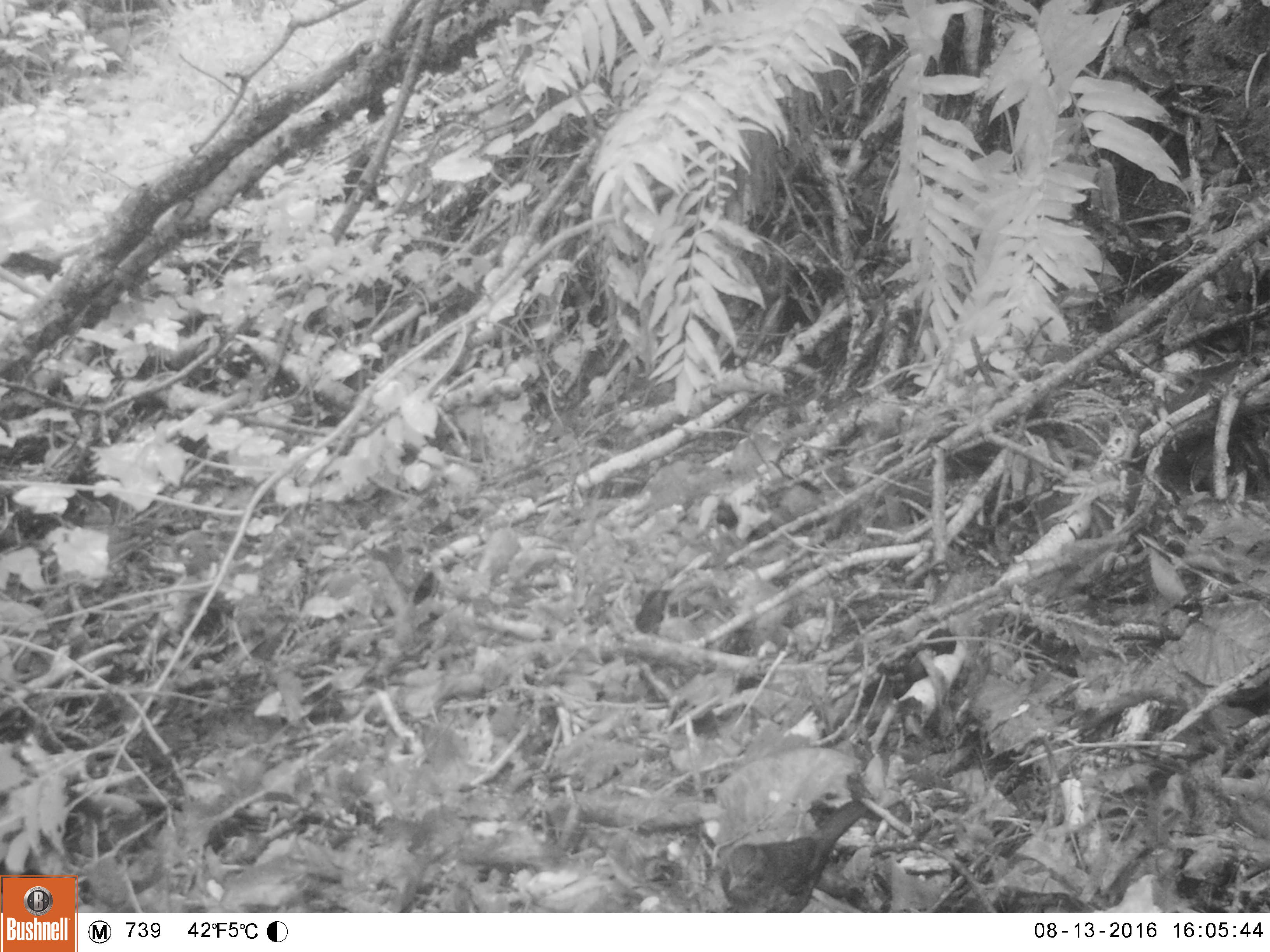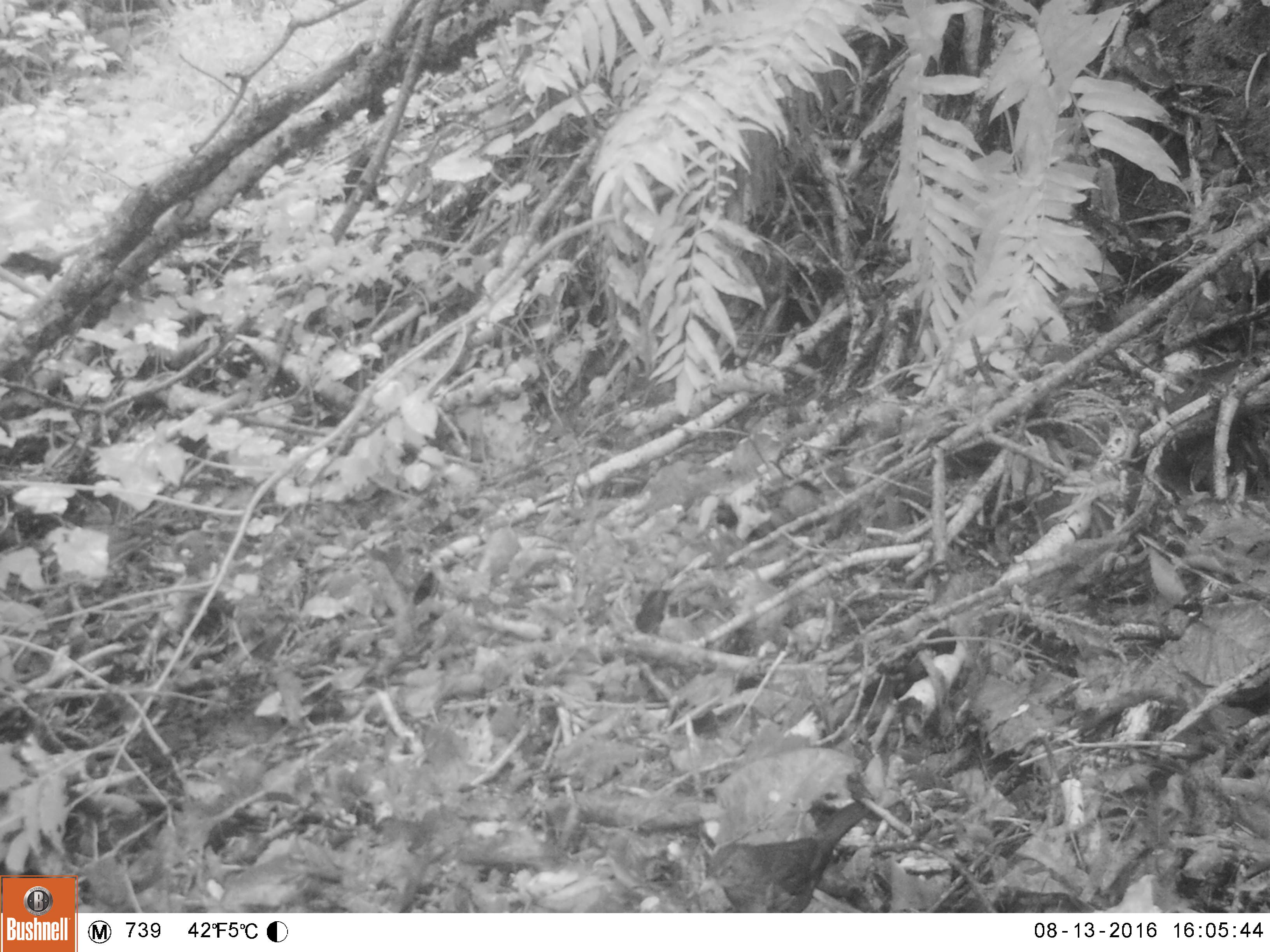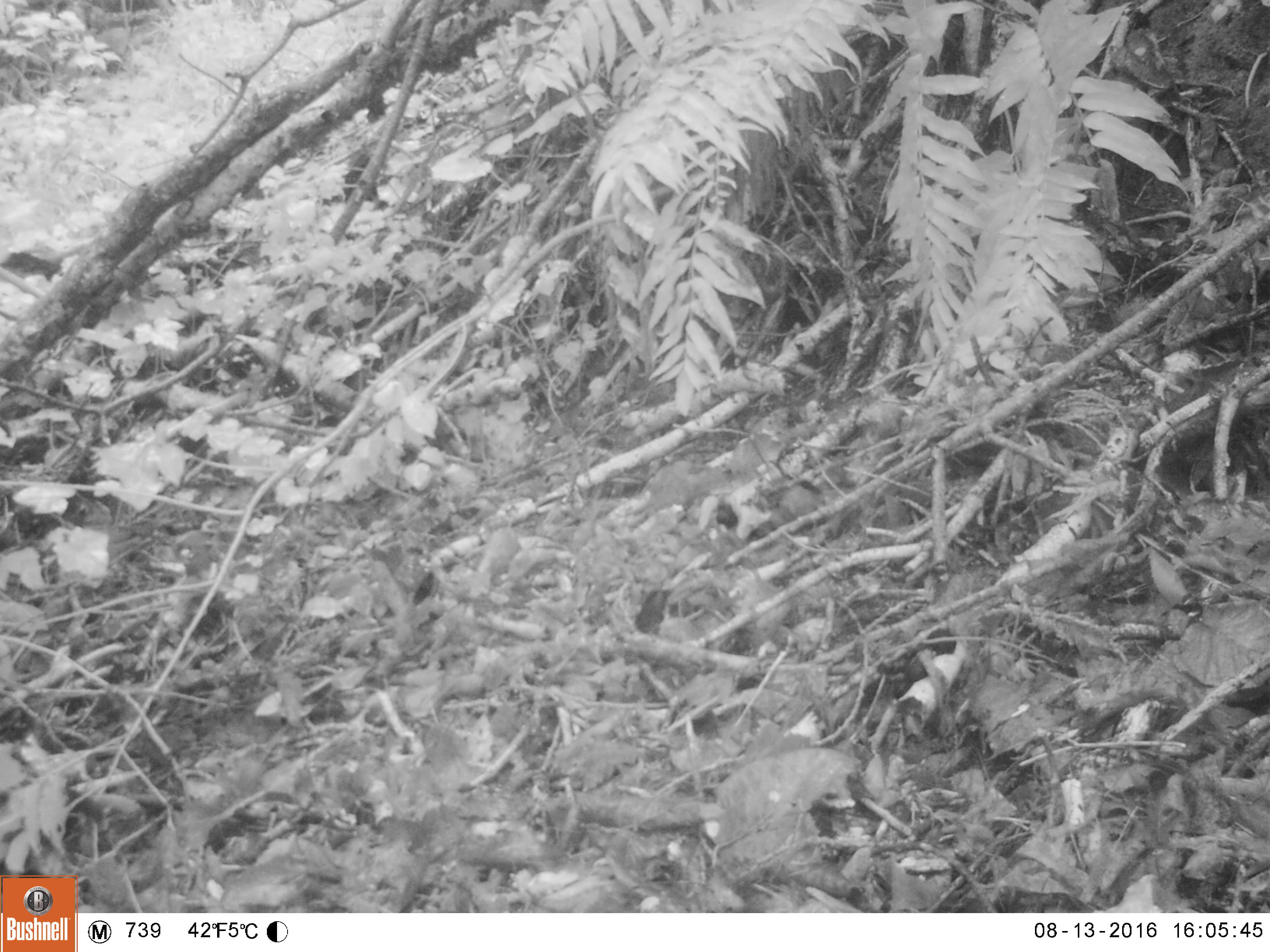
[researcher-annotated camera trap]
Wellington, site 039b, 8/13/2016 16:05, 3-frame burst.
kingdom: Animalia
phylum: Chordata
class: Aves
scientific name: Aves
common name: bird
Bird (Aves).